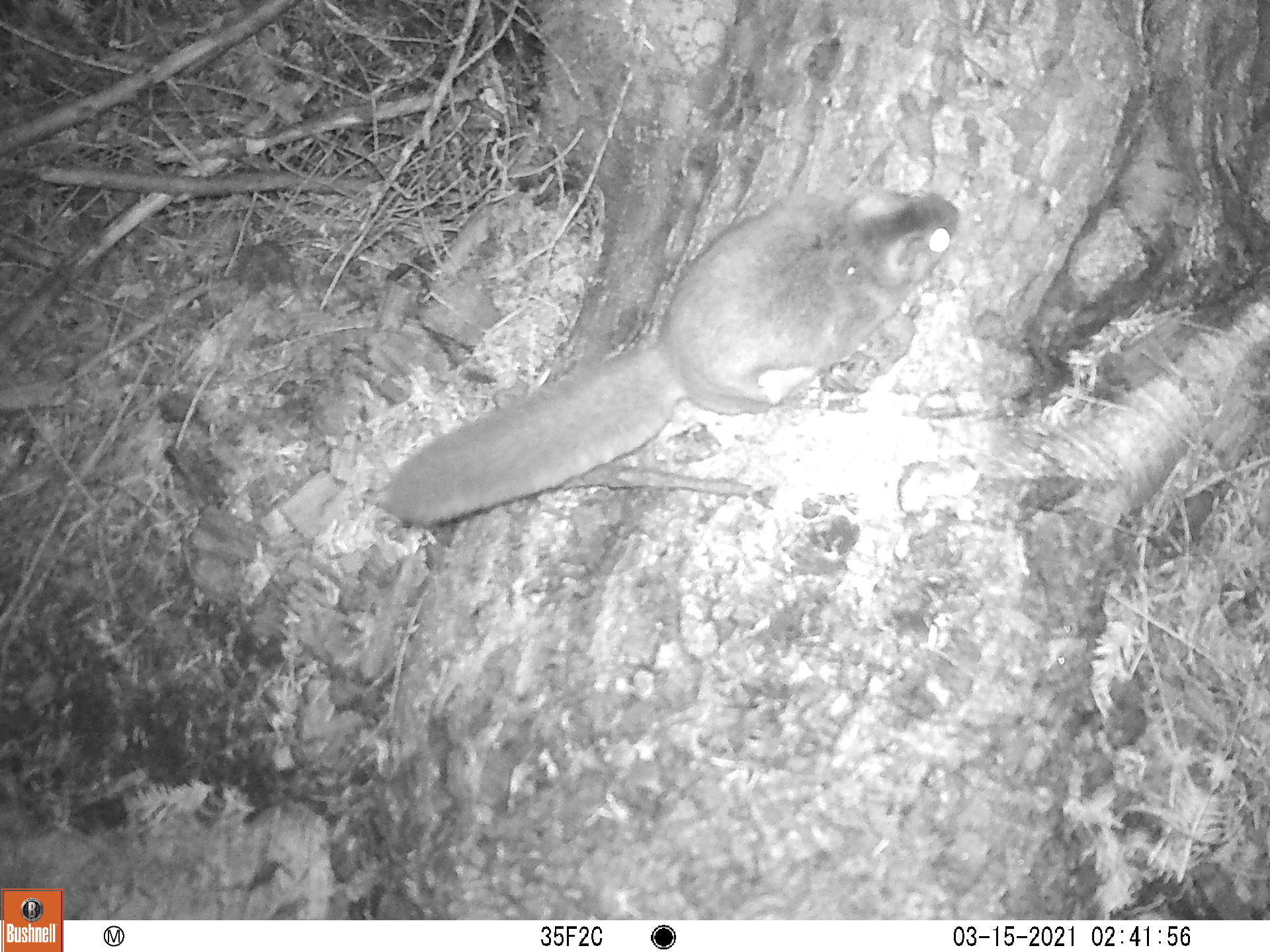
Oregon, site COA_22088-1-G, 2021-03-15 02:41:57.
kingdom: Animalia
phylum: Chordata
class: Mammalia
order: Rodentia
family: Sciuridae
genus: Glaucomys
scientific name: Glaucomys oregonensis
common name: humboldt's flying squirrel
Humboldt's flying squirrel (Glaucomys oregonensis).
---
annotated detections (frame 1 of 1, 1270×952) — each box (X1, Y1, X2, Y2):
humboldt's flying squirrel: (357, 149, 990, 586)